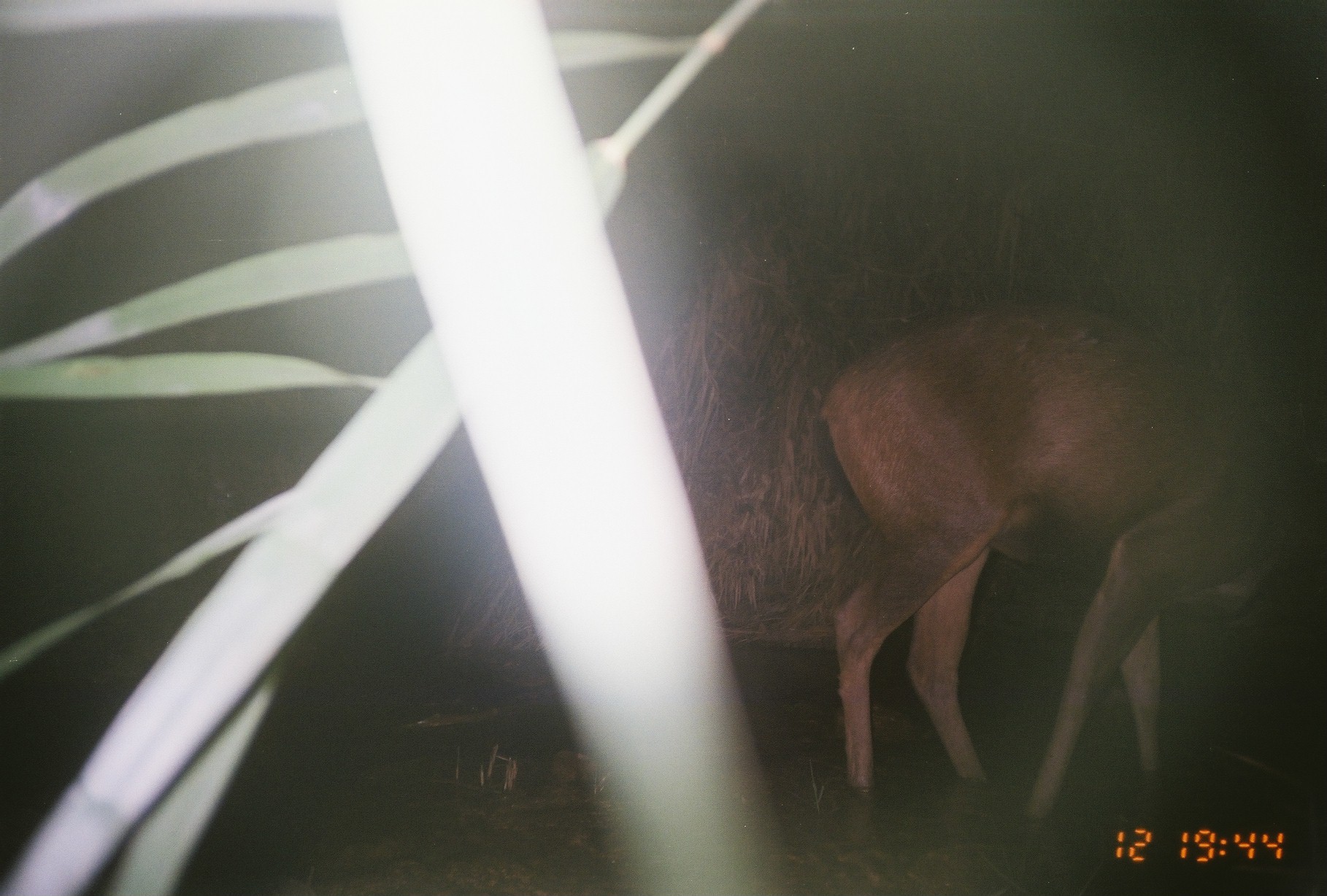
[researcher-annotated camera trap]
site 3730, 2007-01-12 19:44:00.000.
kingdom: Animalia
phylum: Chordata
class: Mammalia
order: Artiodactyla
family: Cervidae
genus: Rusa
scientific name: Rusa unicolor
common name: sambar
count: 1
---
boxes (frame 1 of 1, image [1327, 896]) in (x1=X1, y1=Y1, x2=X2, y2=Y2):
rusa unicolor: (x1=816, y1=306, x2=1325, y2=810)